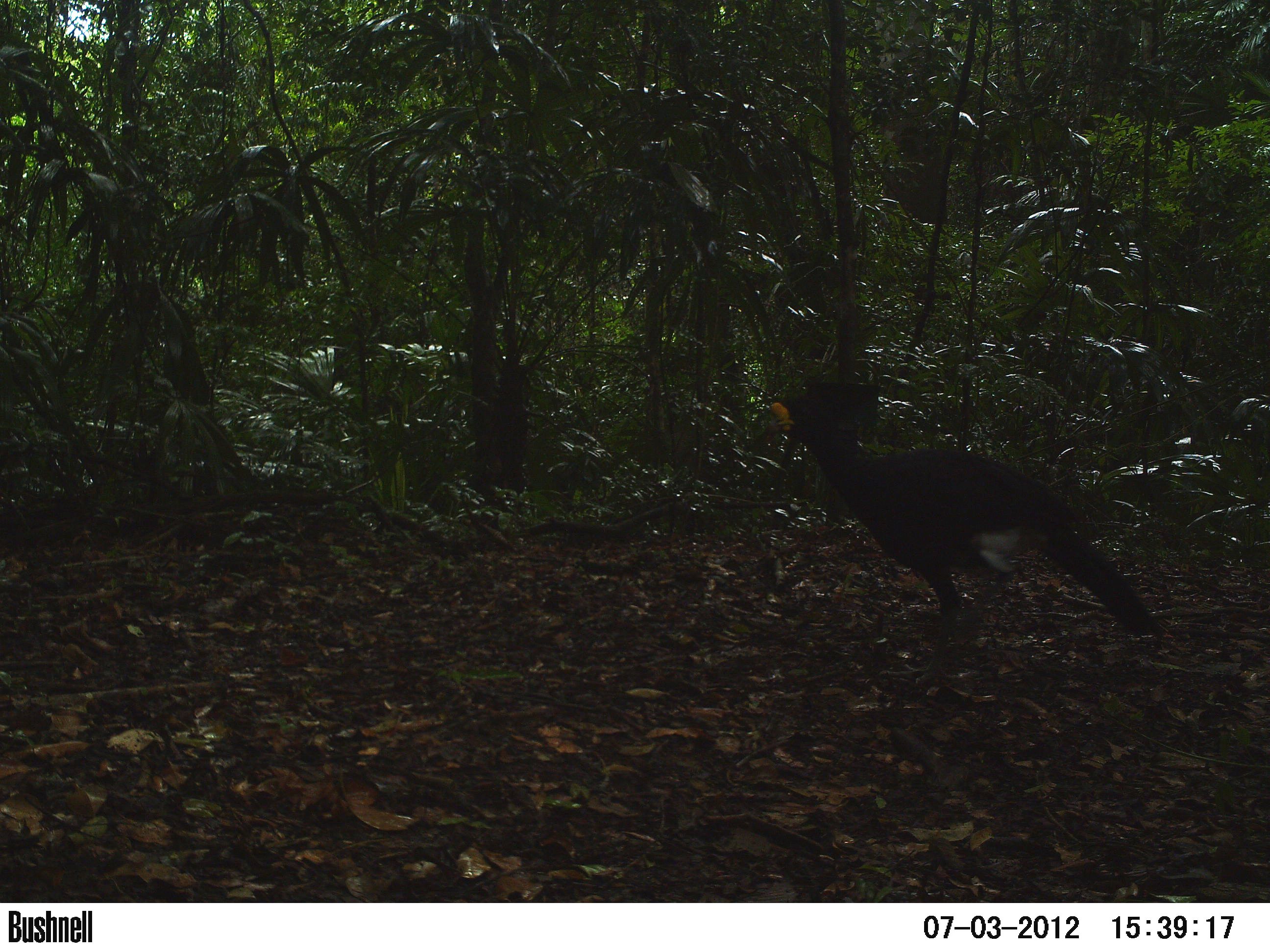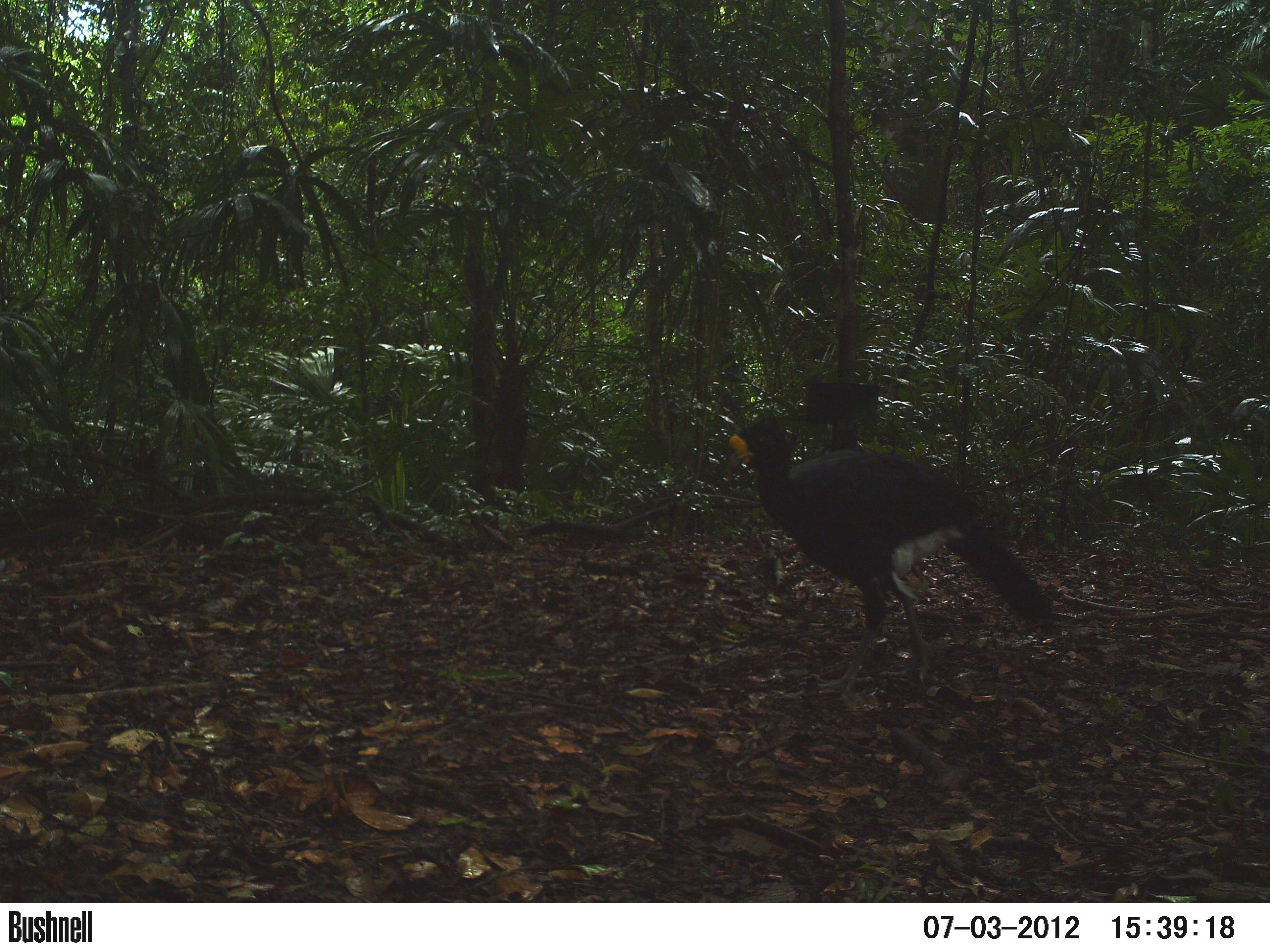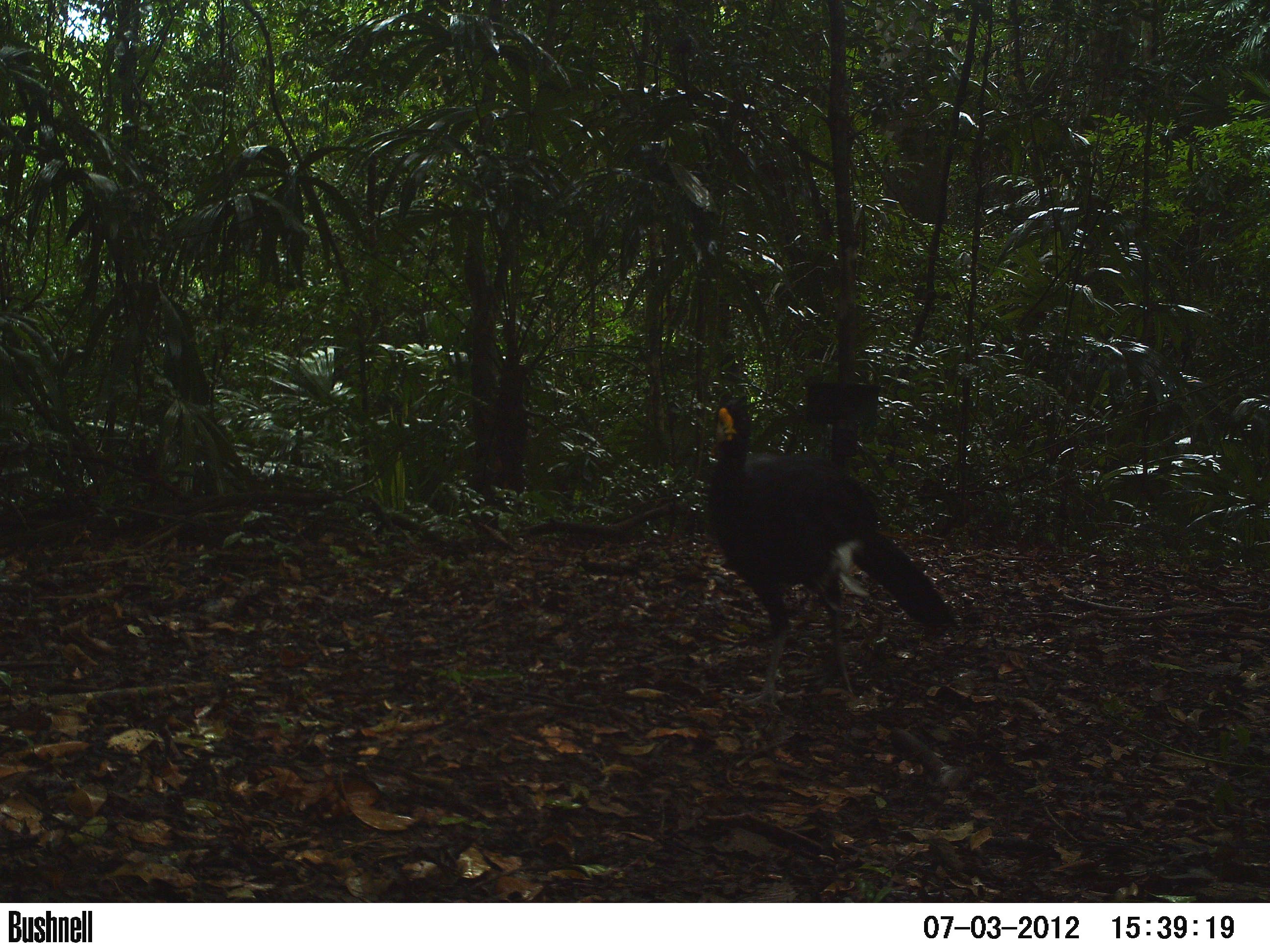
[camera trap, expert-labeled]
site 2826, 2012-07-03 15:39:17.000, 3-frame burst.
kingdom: Animalia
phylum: Chordata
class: Aves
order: Galliformes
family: Cracidae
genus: Crax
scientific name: Crax rubra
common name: great curassow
Crax rubra (great curassow), count 1, age adult, sex male.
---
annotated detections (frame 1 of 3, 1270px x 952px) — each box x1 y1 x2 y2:
crax rubra: 762 387 1168 684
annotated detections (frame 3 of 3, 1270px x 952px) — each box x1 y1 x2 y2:
crax rubra: 705 399 963 718